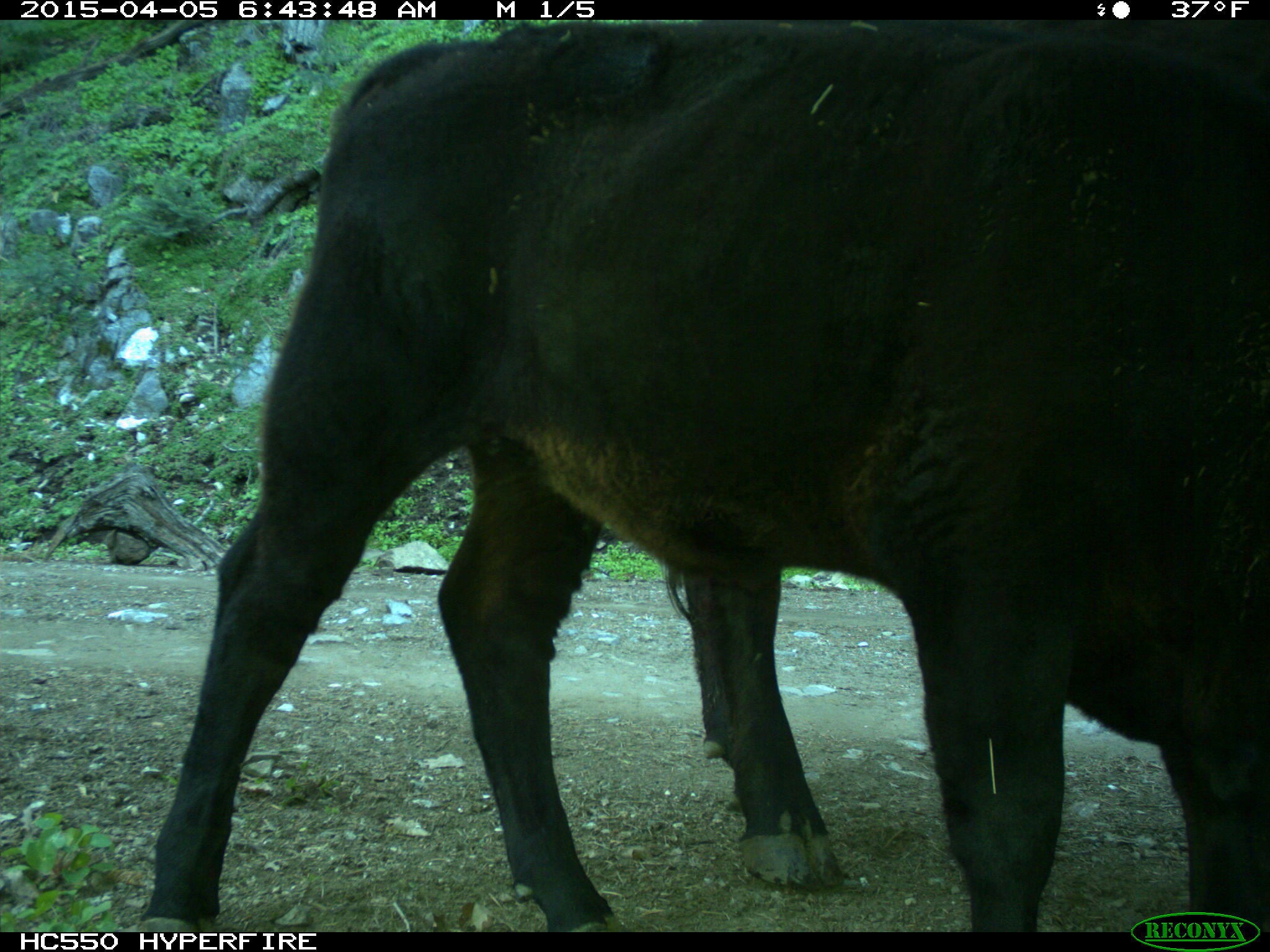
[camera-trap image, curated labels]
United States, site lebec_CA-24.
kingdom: Animalia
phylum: Chordata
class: Mammalia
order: Artiodactyla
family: Bovidae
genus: Bos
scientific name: Bos taurus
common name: domestic cow